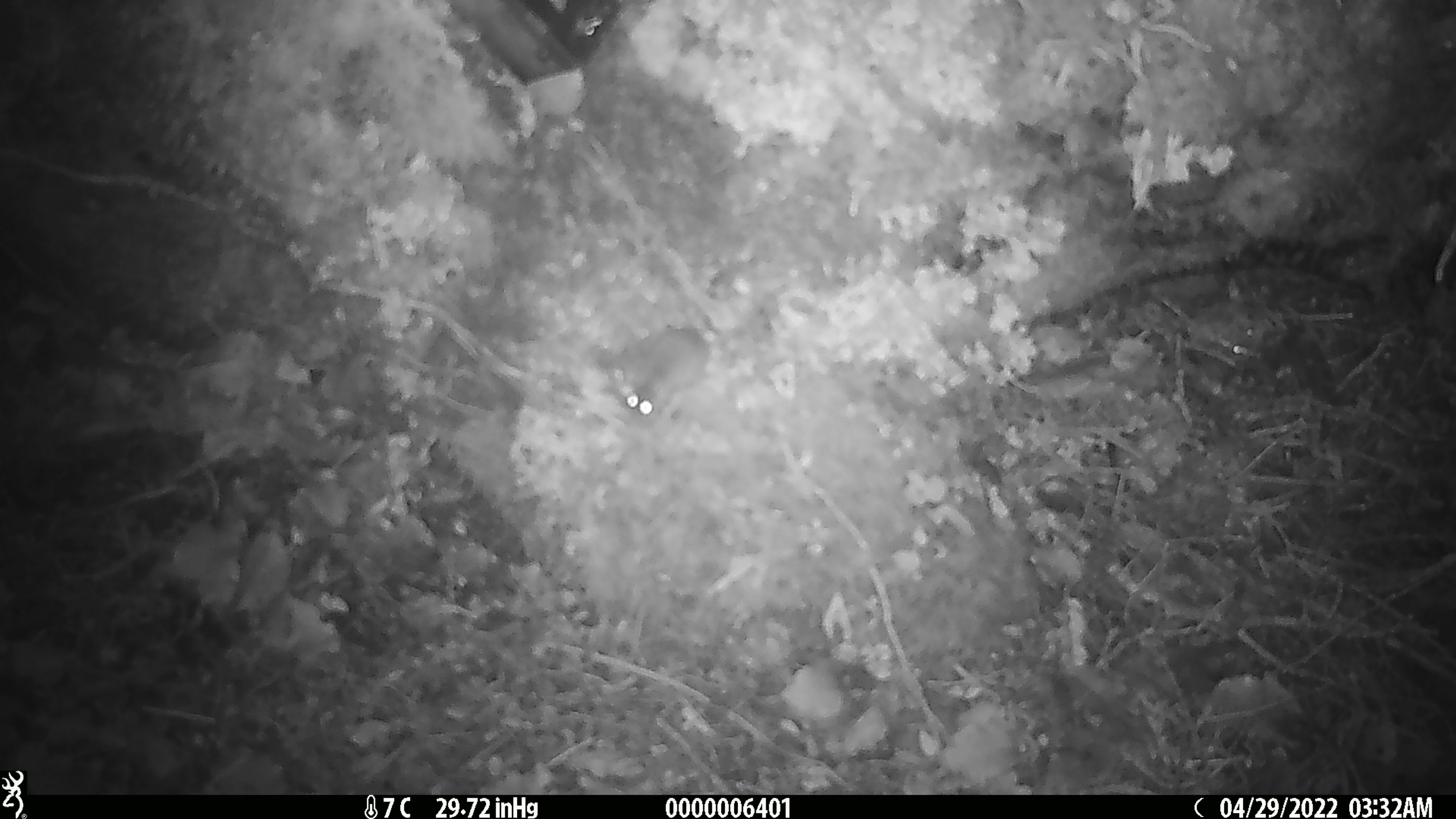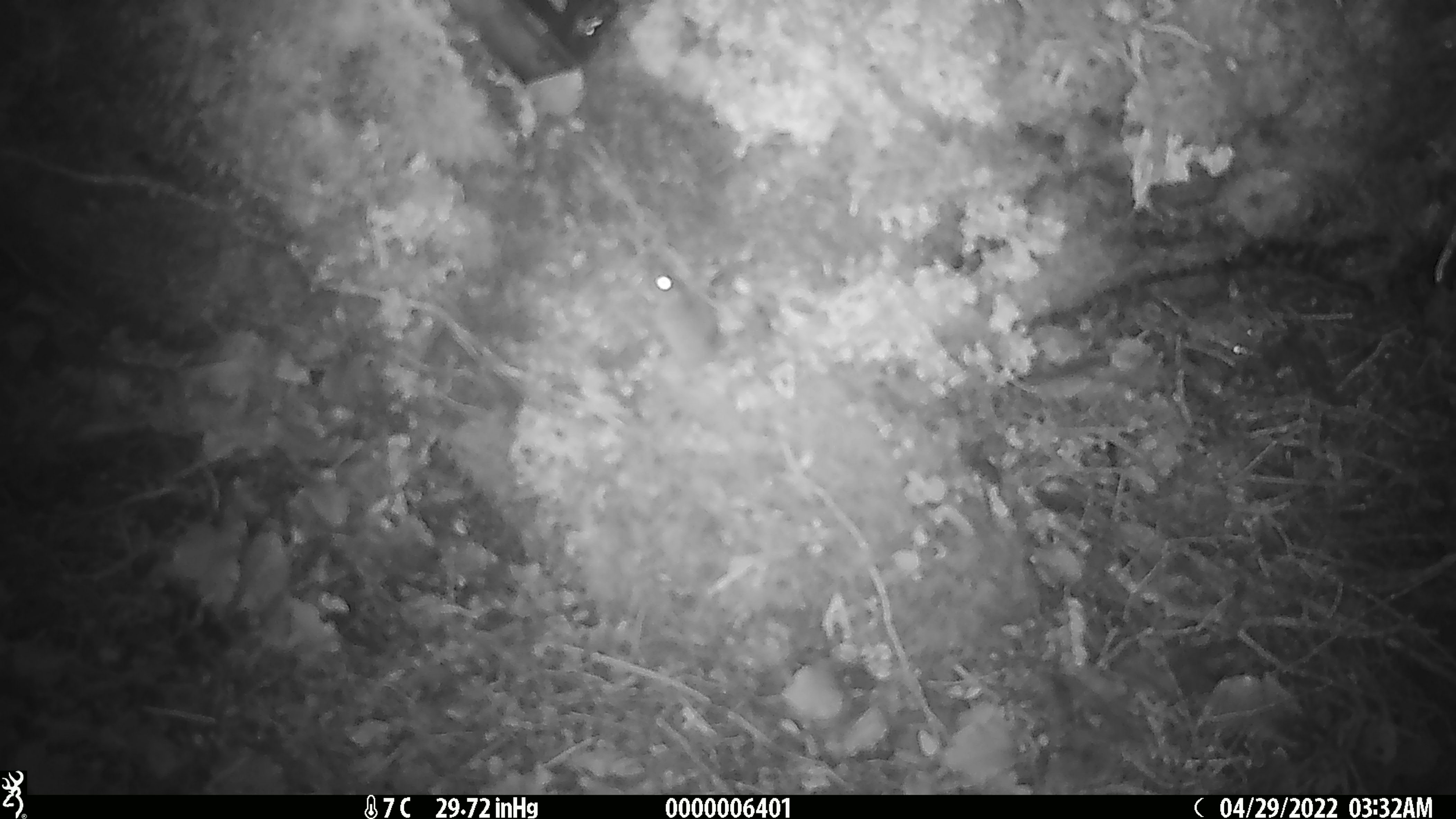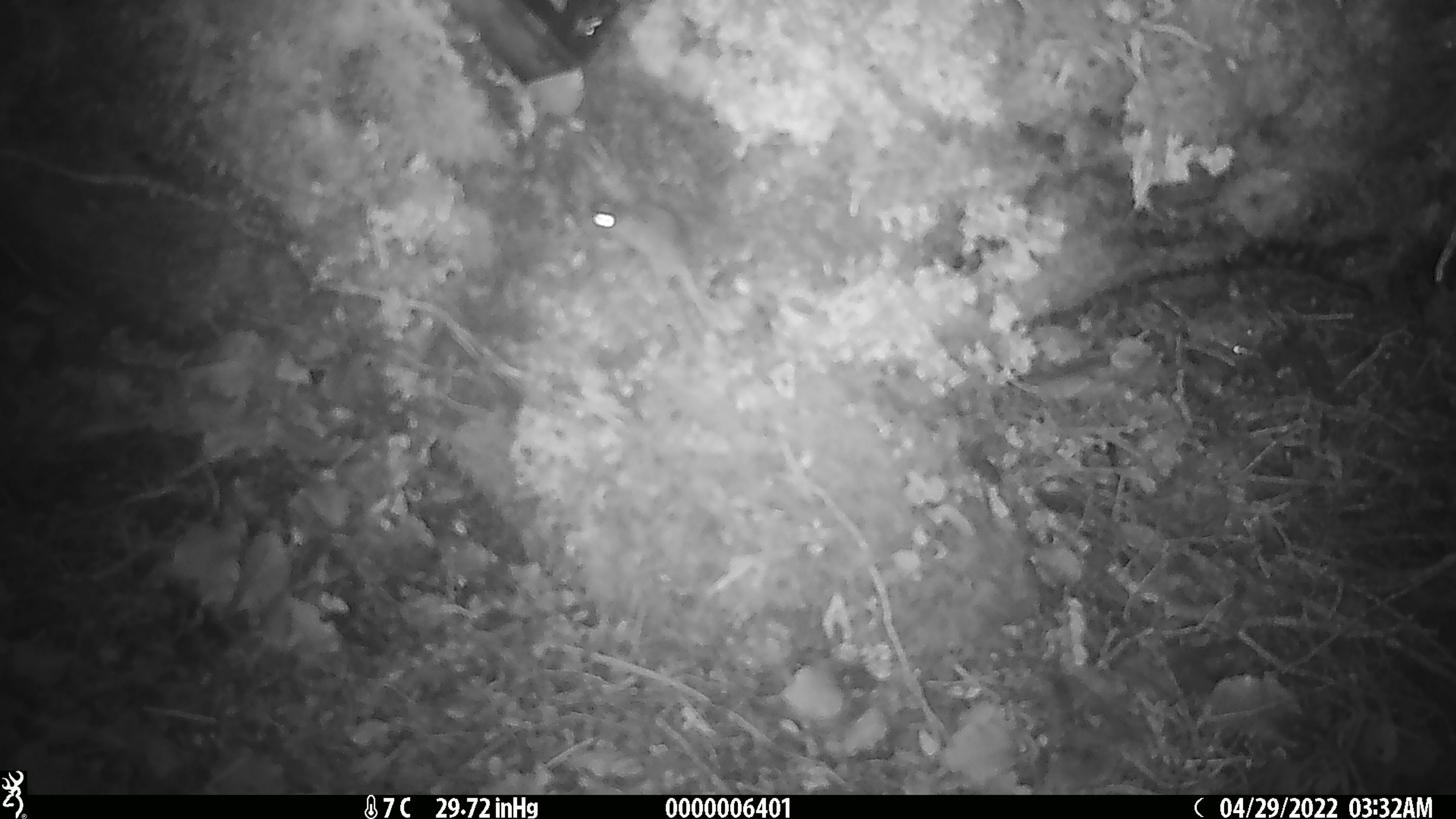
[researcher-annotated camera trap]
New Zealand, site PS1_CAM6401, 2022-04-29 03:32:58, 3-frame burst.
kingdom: Animalia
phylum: Chordata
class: Mammalia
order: Rodentia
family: Muridae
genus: Mus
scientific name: Mus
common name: mouse